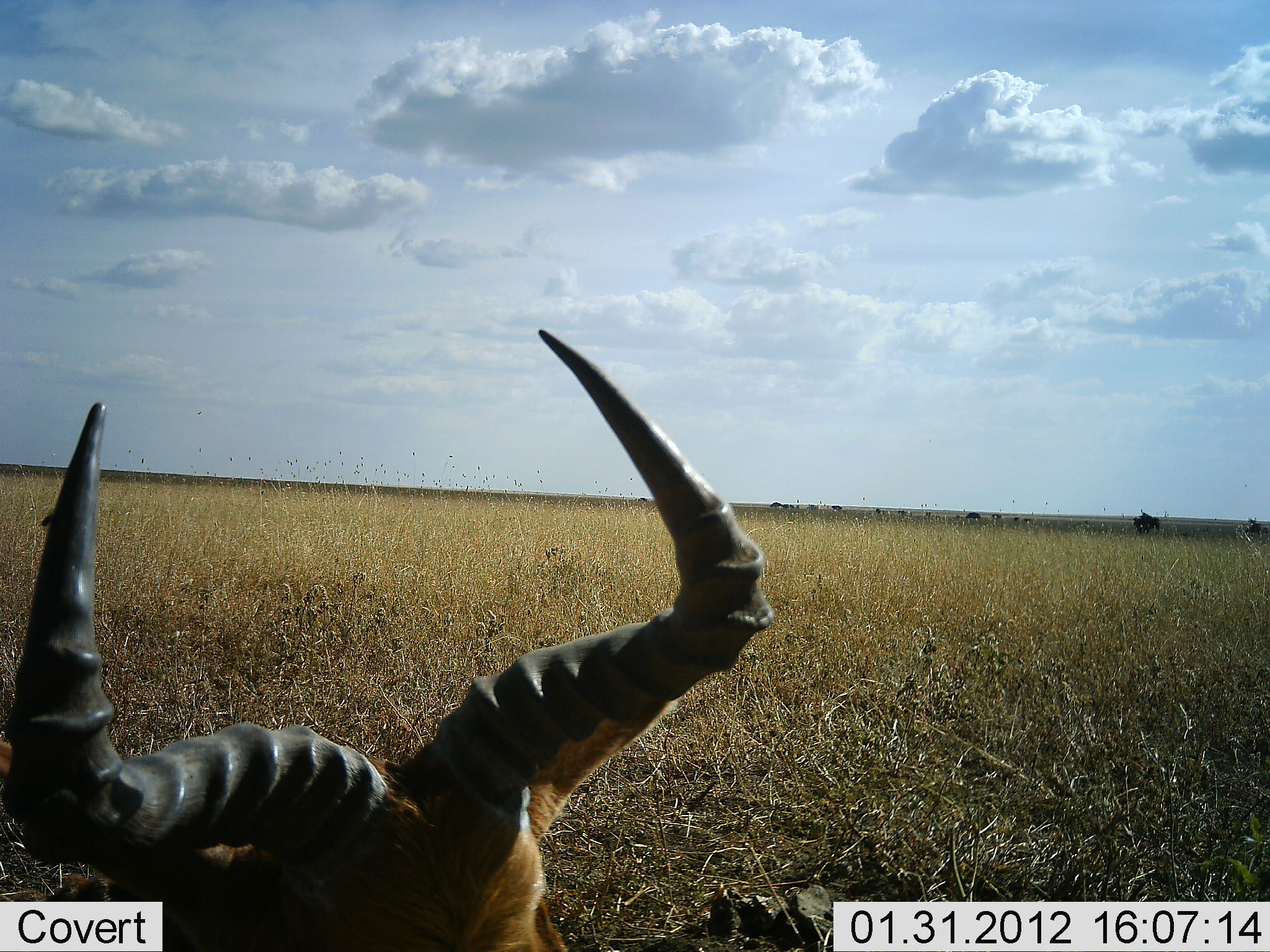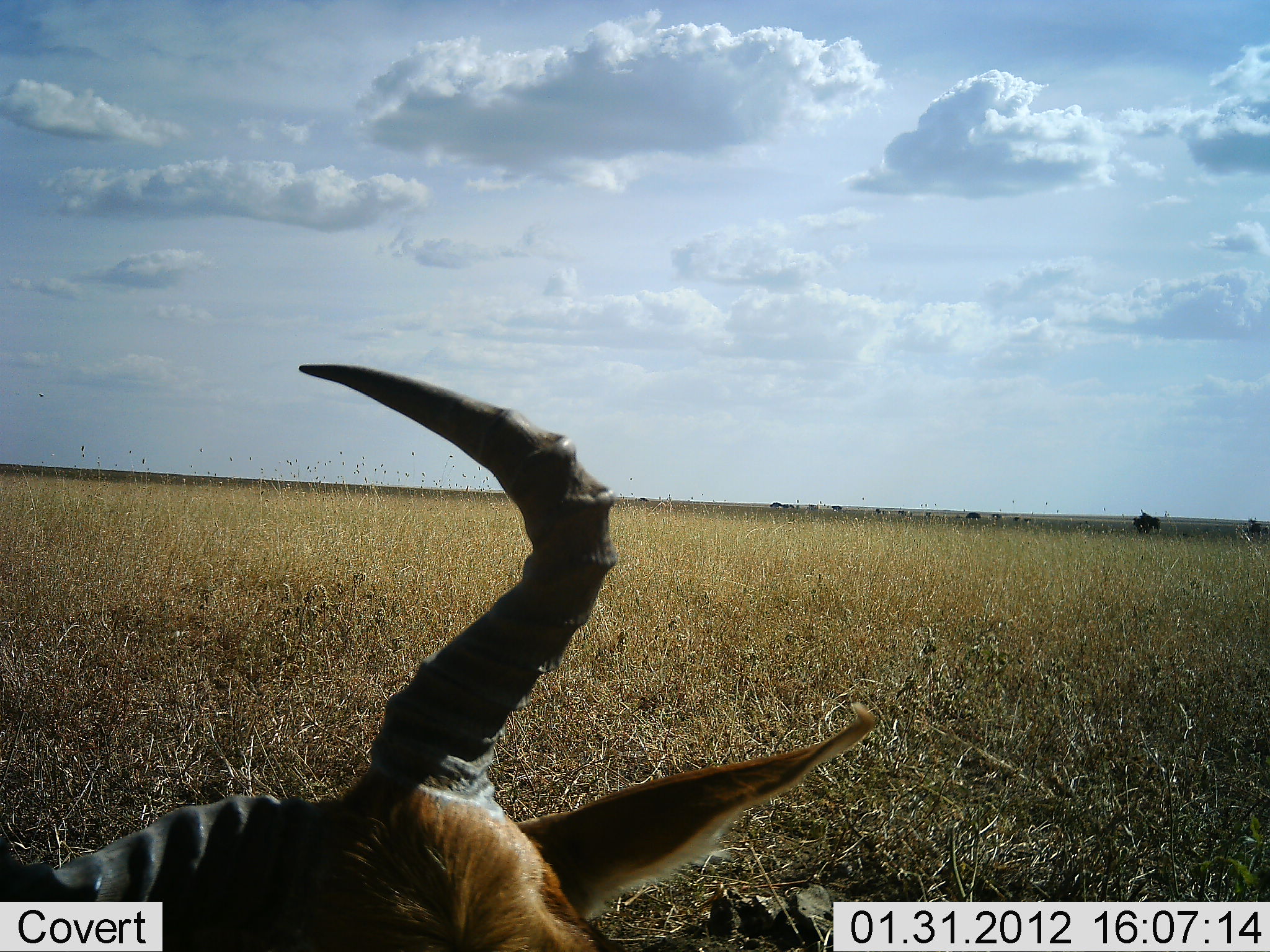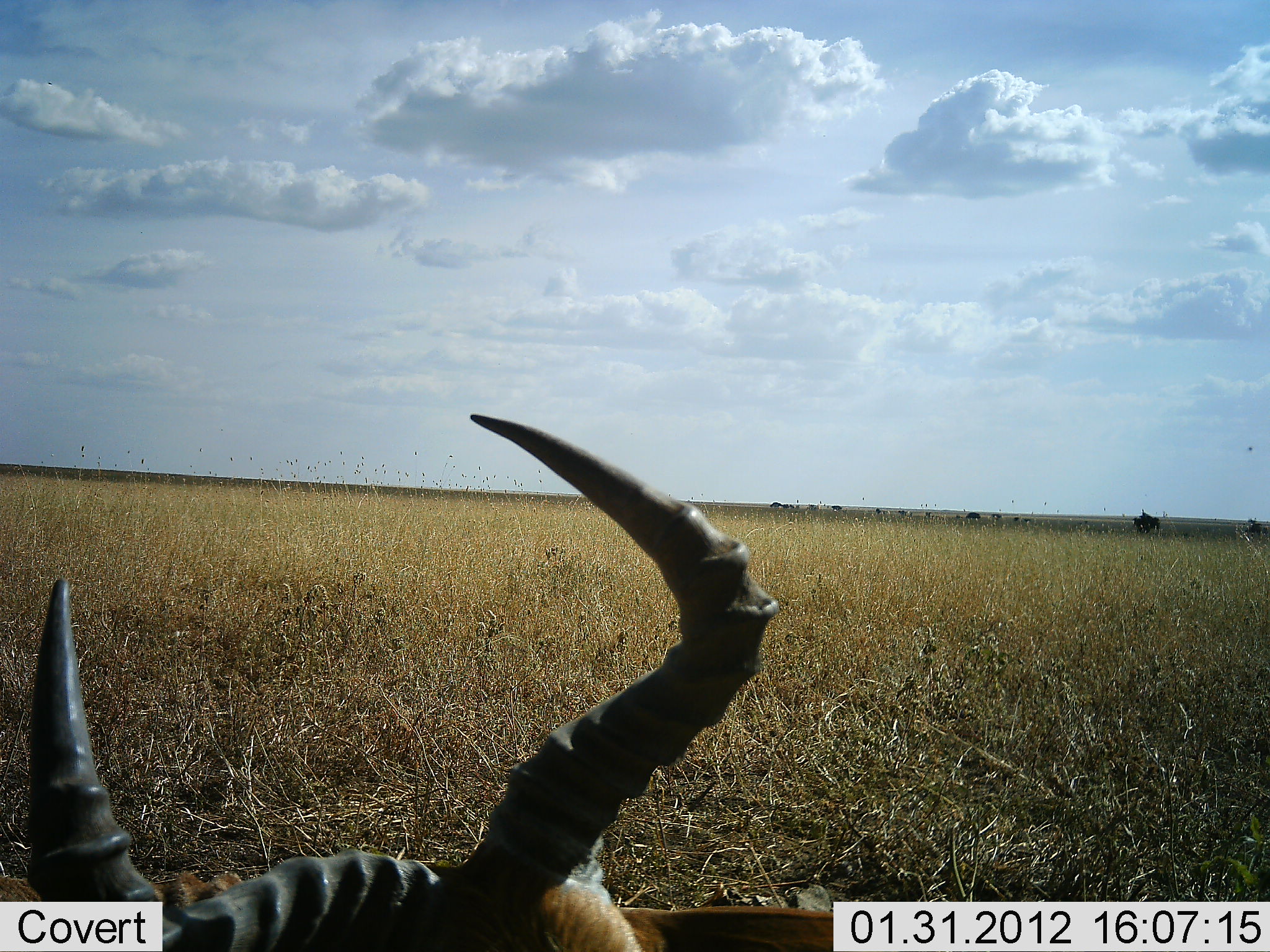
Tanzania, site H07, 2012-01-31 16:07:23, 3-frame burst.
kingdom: Animalia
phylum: Chordata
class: Mammalia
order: Artiodactyla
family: Bovidae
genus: Alcelaphus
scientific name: Alcelaphus buselaphus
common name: hartebeest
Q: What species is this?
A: Hartebeest (Alcelaphus buselaphus).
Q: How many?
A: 1.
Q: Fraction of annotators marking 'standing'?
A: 18%.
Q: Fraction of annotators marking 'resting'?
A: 82%.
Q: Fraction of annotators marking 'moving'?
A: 0%.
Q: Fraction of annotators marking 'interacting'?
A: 0%.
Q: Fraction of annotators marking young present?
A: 0%.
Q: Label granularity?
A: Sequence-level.